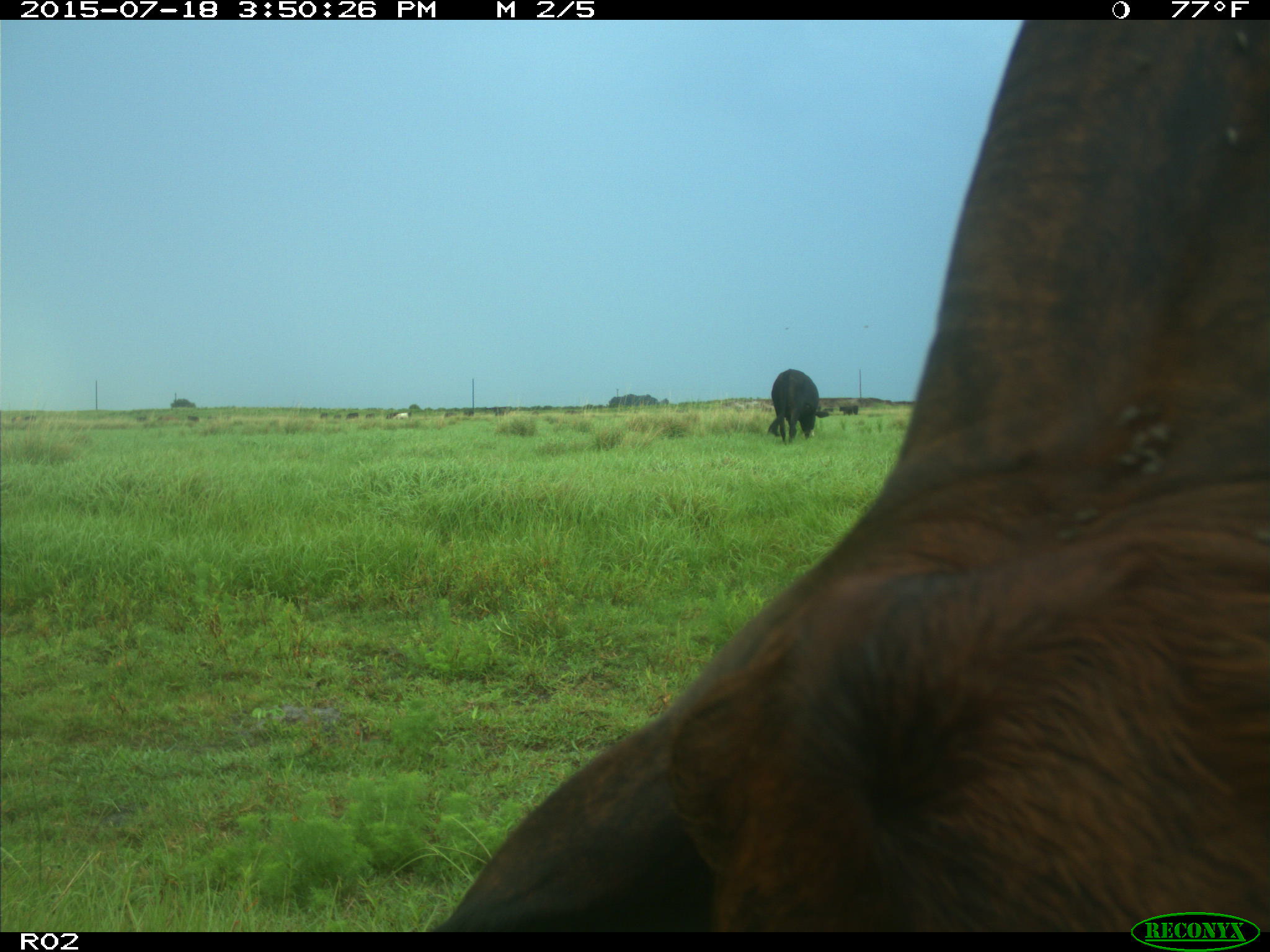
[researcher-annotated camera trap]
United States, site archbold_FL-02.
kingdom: Animalia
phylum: Chordata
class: Mammalia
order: Artiodactyla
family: Bovidae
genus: Bos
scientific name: Bos taurus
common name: domestic cow